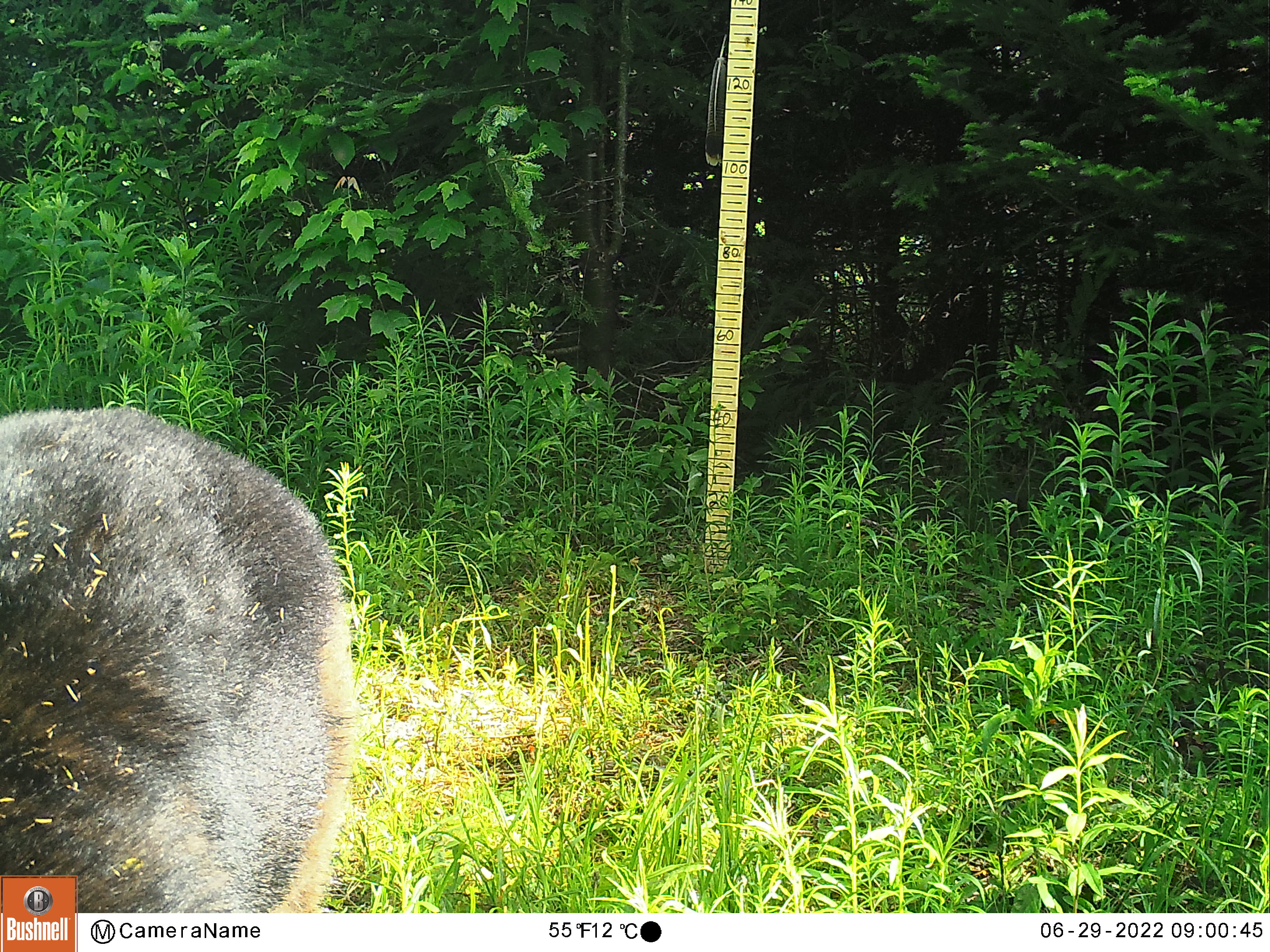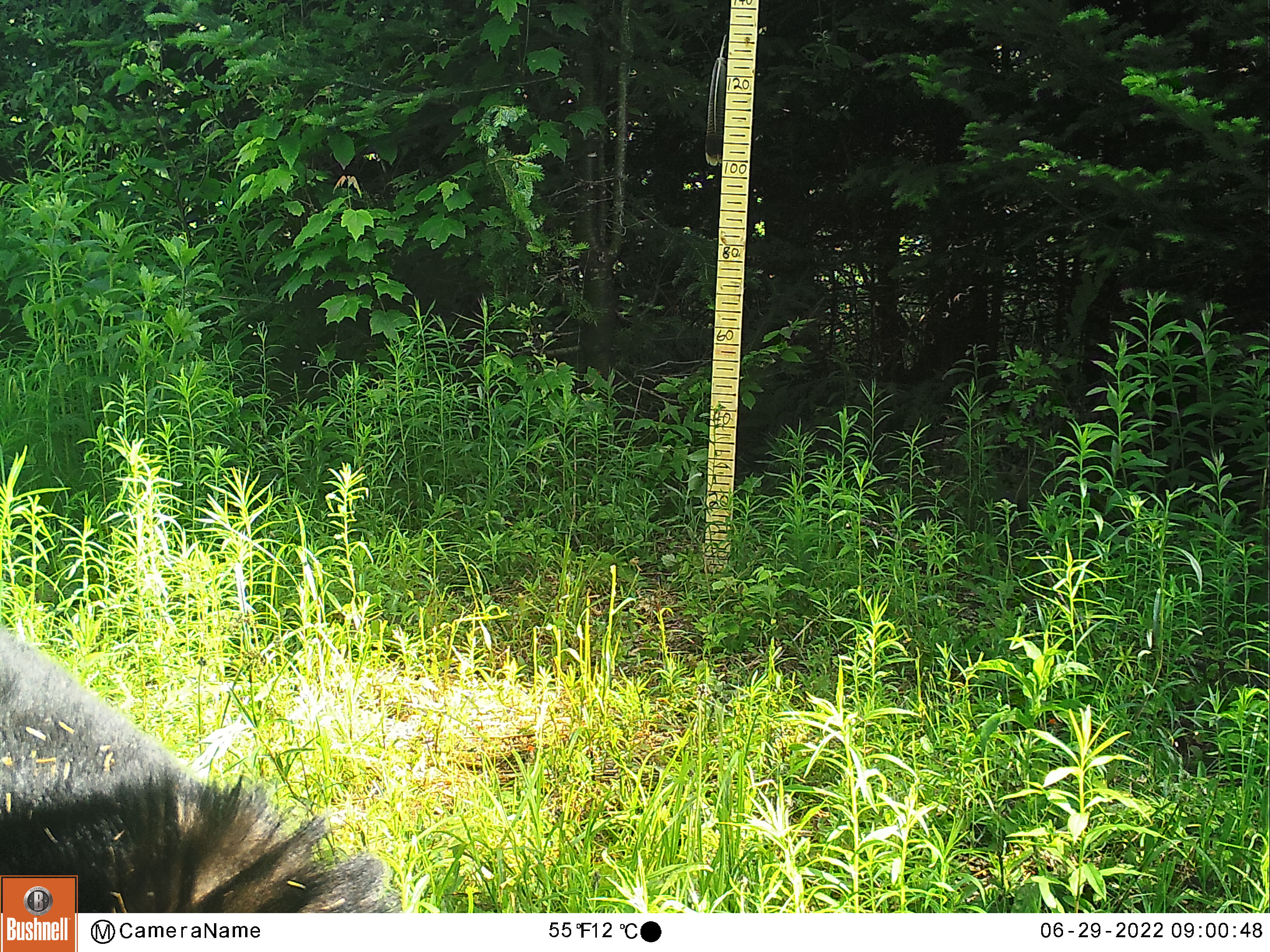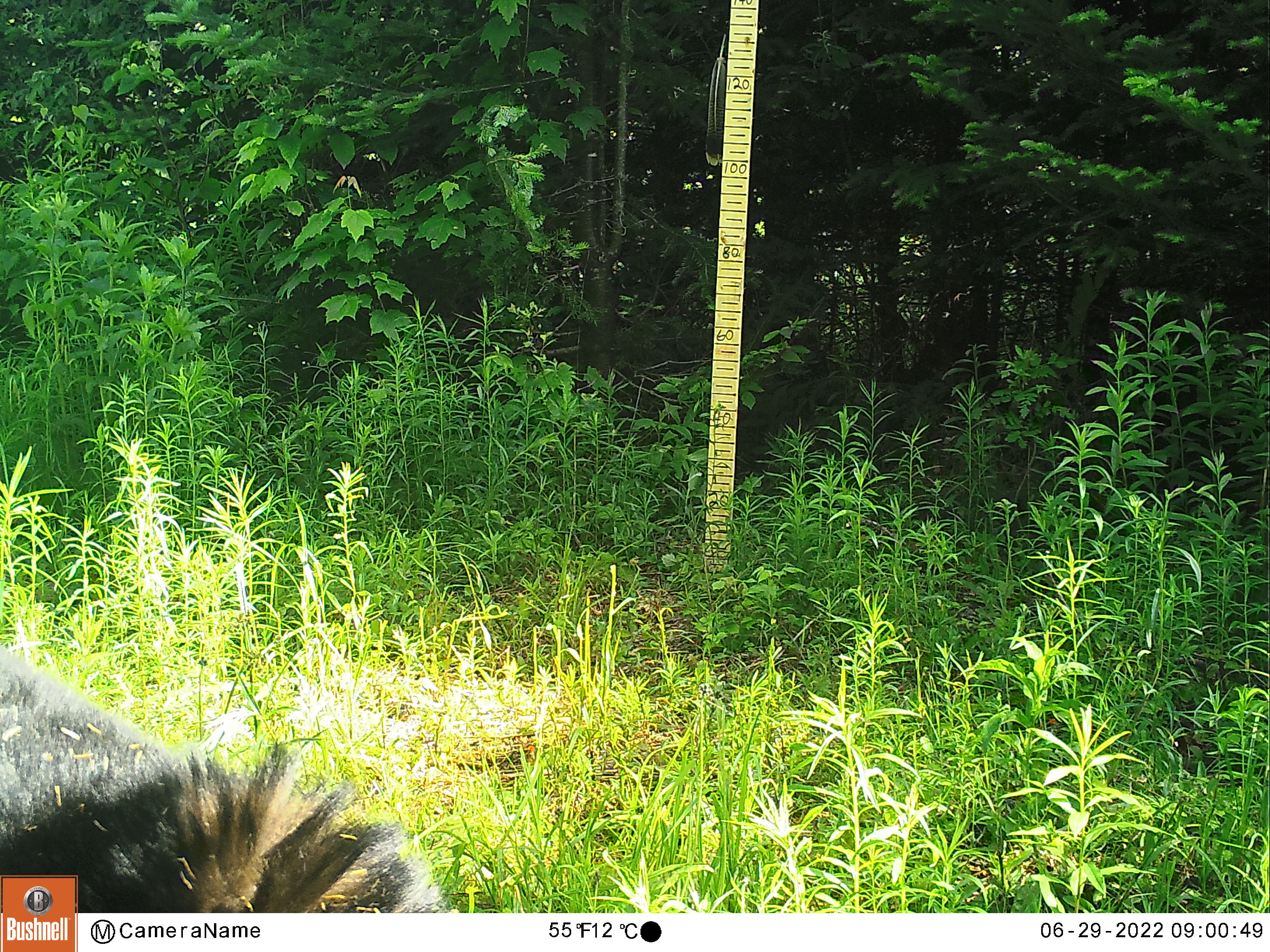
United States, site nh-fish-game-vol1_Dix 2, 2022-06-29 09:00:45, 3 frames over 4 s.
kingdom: Animalia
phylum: Chordata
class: Mammalia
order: Carnivora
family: Ursidae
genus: Ursus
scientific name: Ursus americanus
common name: black bear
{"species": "black bear (Ursus americanus)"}